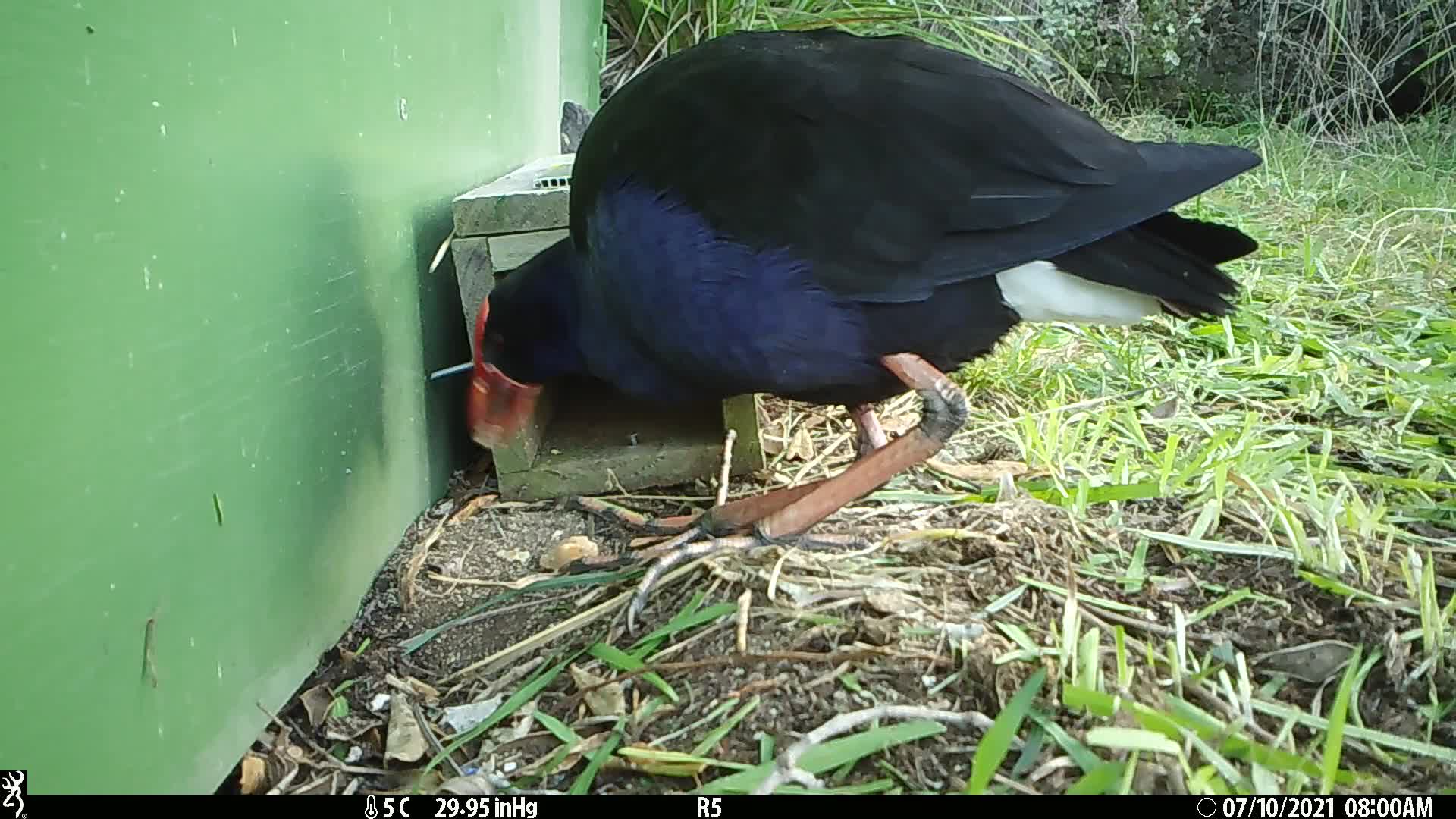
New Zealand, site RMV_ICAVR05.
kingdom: Animalia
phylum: Chordata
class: Aves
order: Gruiformes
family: Rallidae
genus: Porphyrio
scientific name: Porphyrio melanotus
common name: australasian swamphen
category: pukeko